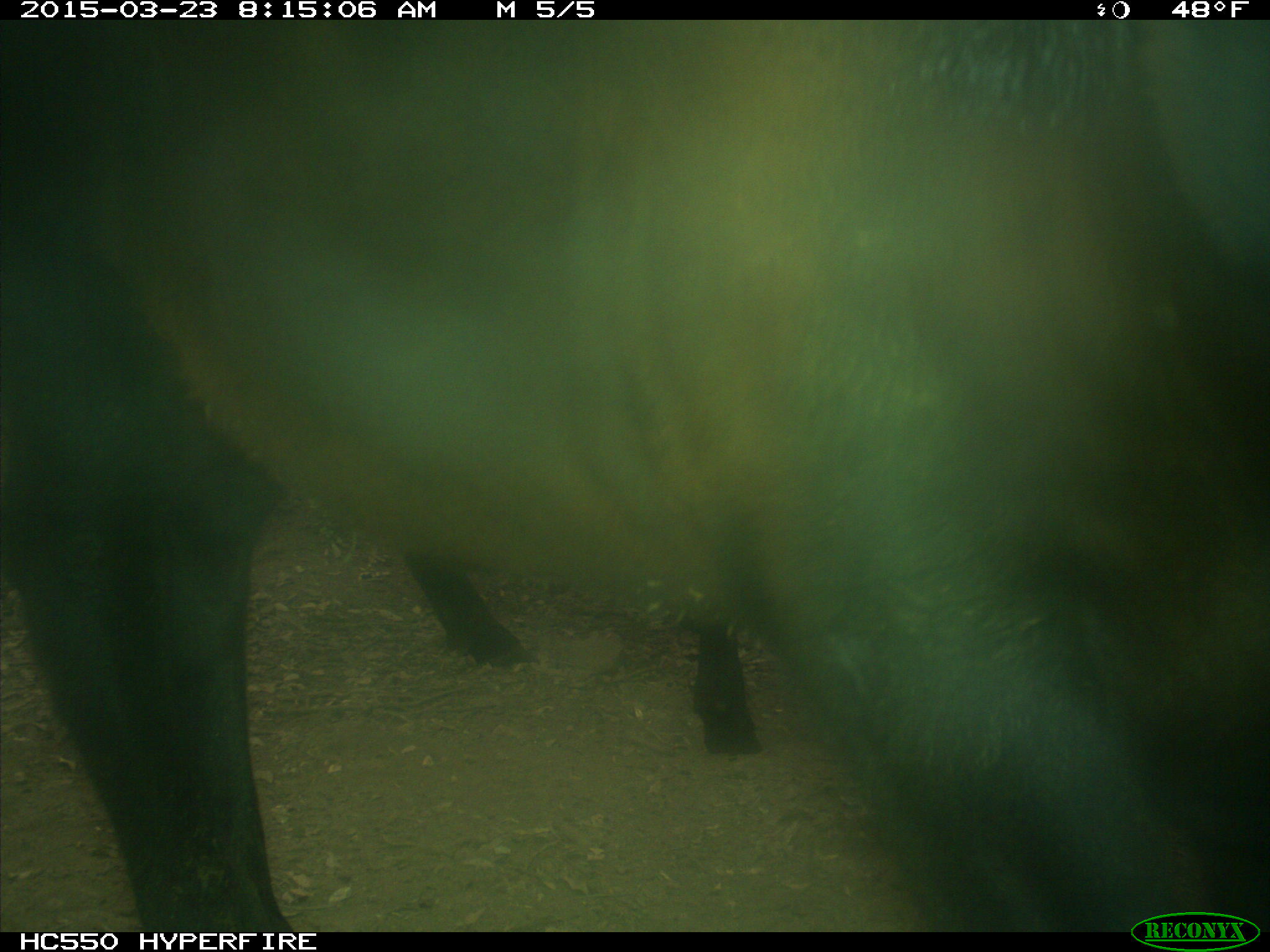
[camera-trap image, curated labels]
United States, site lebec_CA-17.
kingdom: Animalia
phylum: Chordata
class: Mammalia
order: Artiodactyla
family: Bovidae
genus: Bos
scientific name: Bos taurus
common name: domestic cow